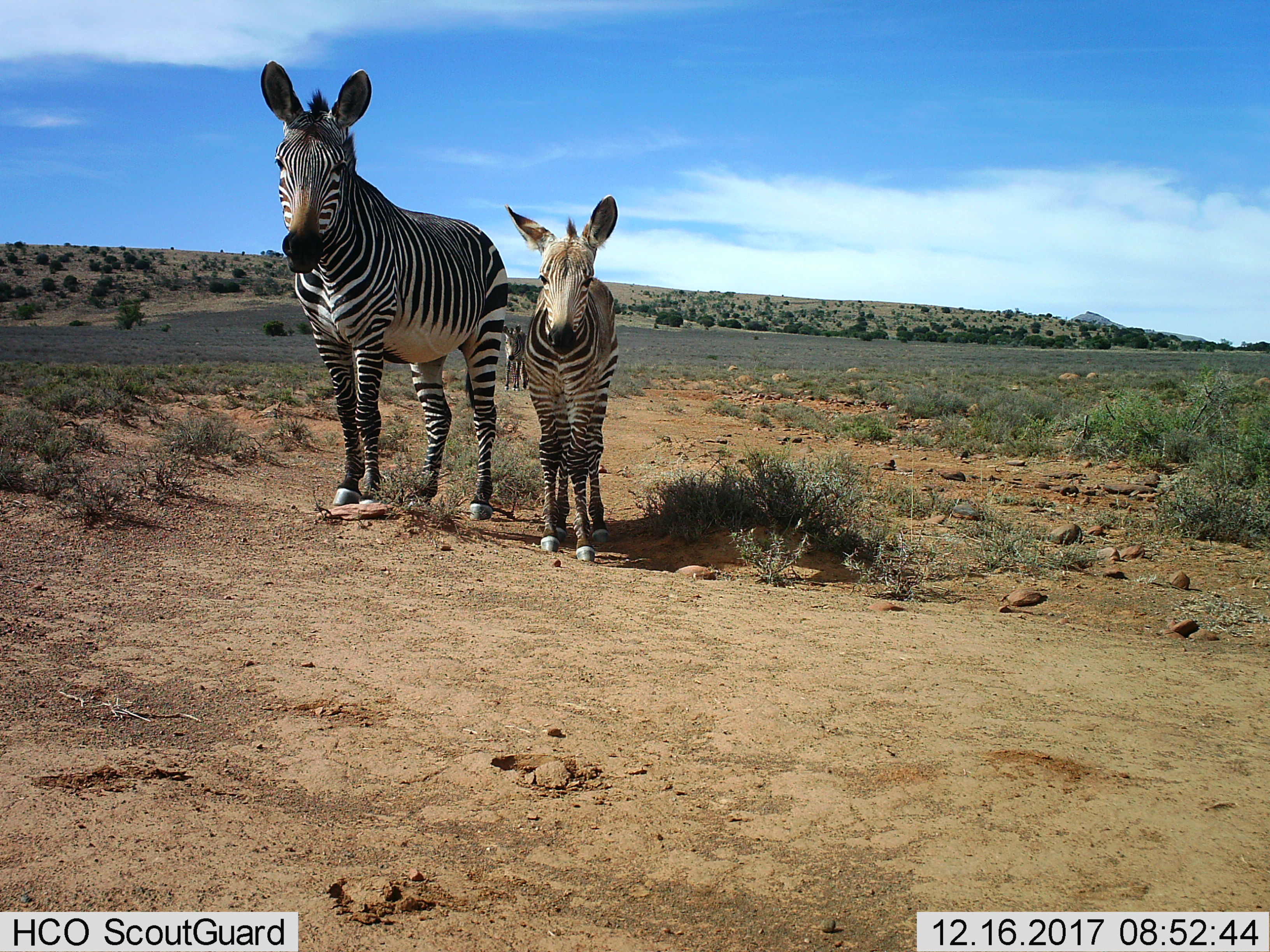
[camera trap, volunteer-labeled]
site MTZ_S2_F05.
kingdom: Animalia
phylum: Chordata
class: Mammalia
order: Perissodactyla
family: Equidae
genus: Equus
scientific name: Equus zebra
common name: mountain zebra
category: zebramountain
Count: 2.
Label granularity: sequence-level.